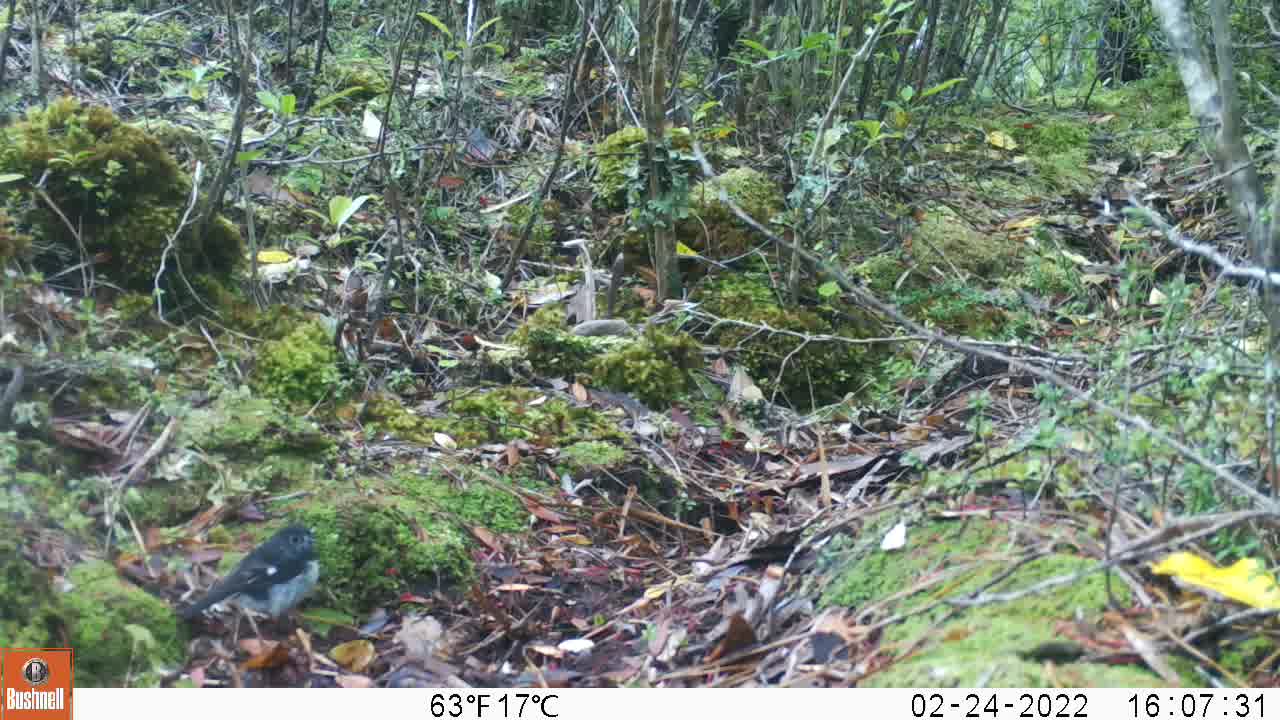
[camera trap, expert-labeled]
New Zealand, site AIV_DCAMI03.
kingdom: Animalia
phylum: Chordata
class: Aves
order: Passeriformes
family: Petroicidae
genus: Petroica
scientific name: Petroica macrocephala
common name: tomtit